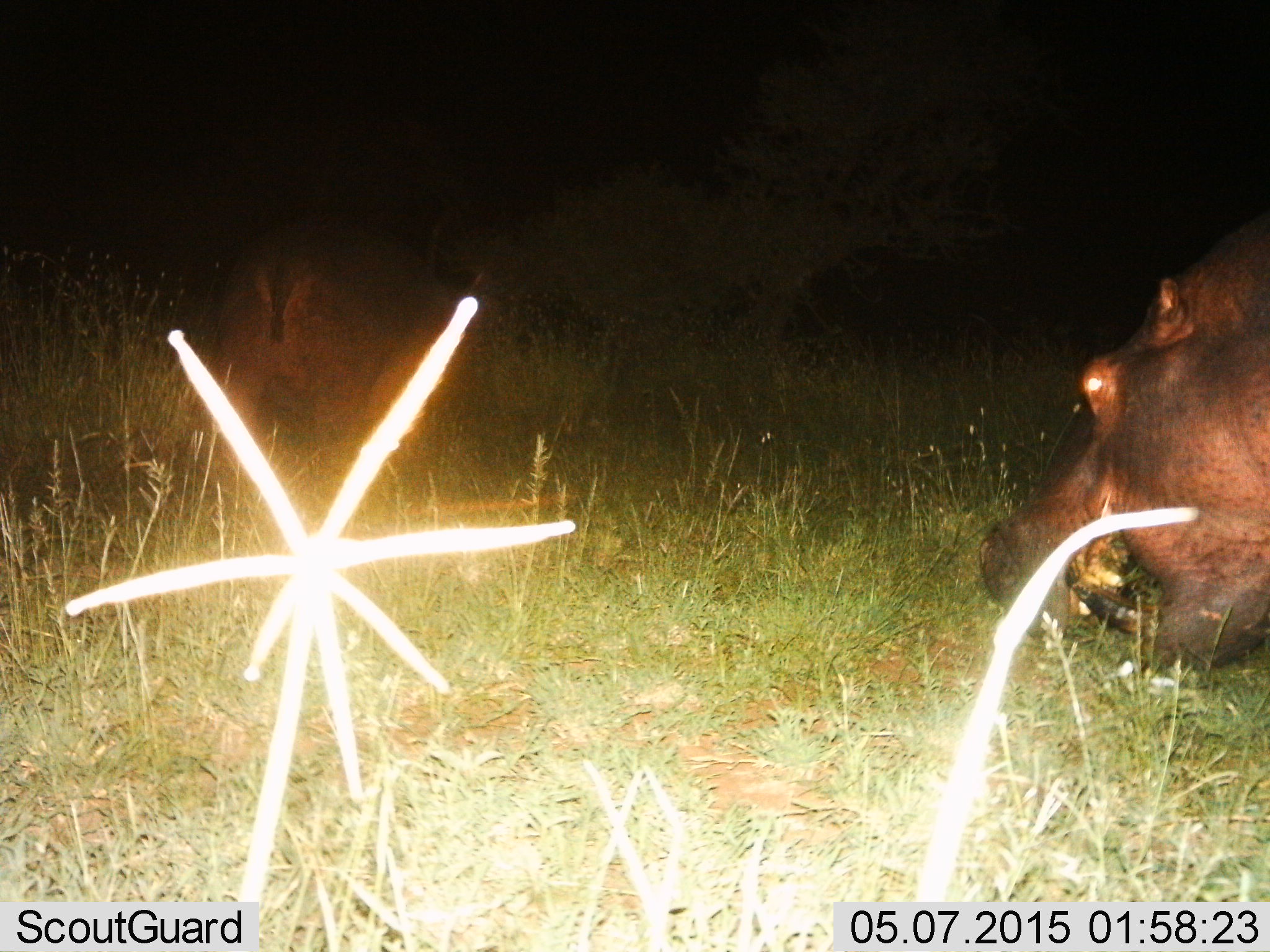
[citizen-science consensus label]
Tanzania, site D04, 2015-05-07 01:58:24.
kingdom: Animalia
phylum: Chordata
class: Mammalia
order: Artiodactyla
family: Hippopotamidae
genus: Hippopotamus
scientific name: Hippopotamus amphibius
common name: hippopotamus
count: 2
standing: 0%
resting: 0%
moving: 30%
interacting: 0%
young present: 0%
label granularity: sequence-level